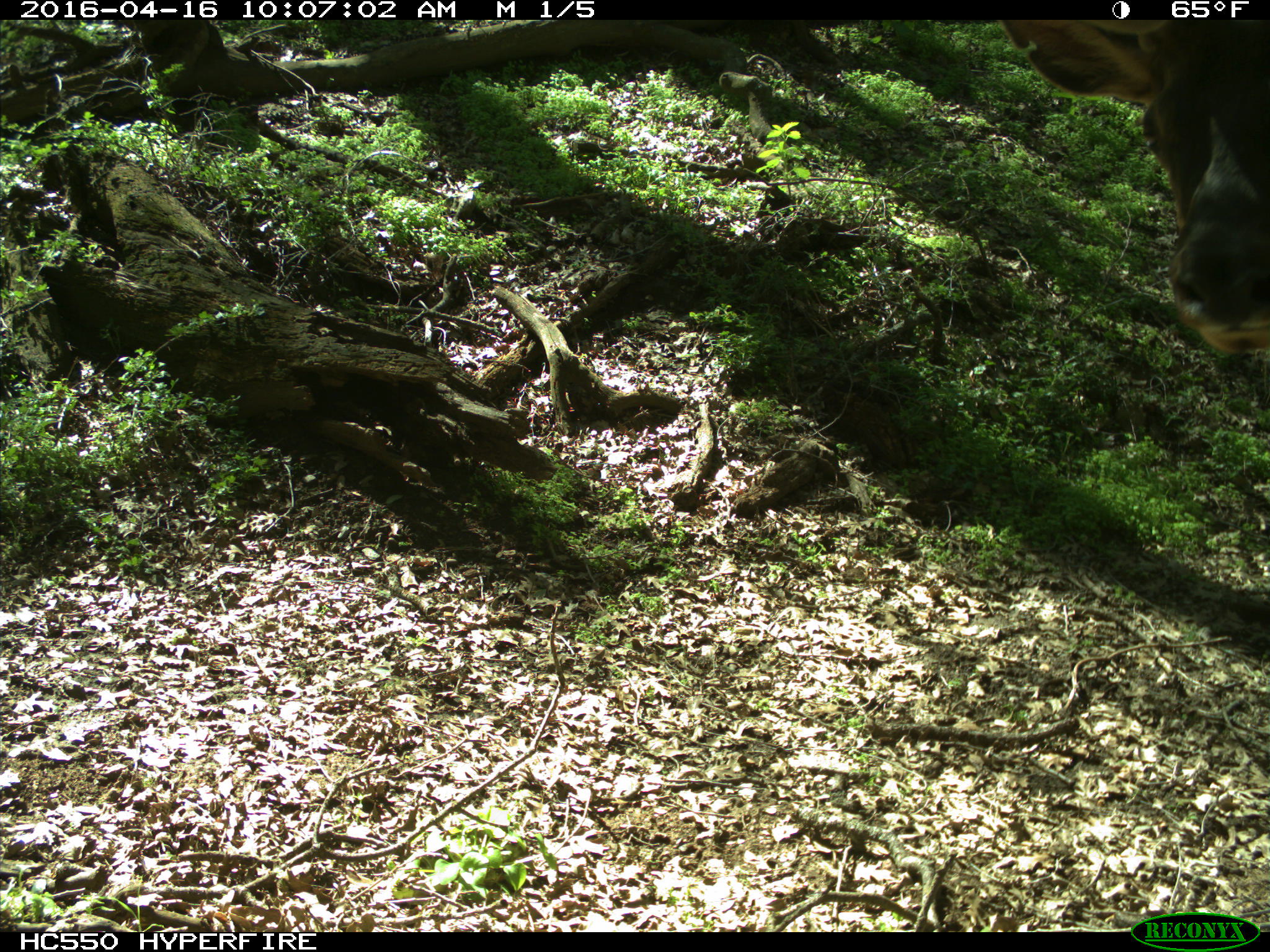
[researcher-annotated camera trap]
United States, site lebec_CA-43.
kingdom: Animalia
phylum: Chordata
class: Mammalia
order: Artiodactyla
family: Cervidae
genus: Cervus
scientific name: Cervus canadensis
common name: elk